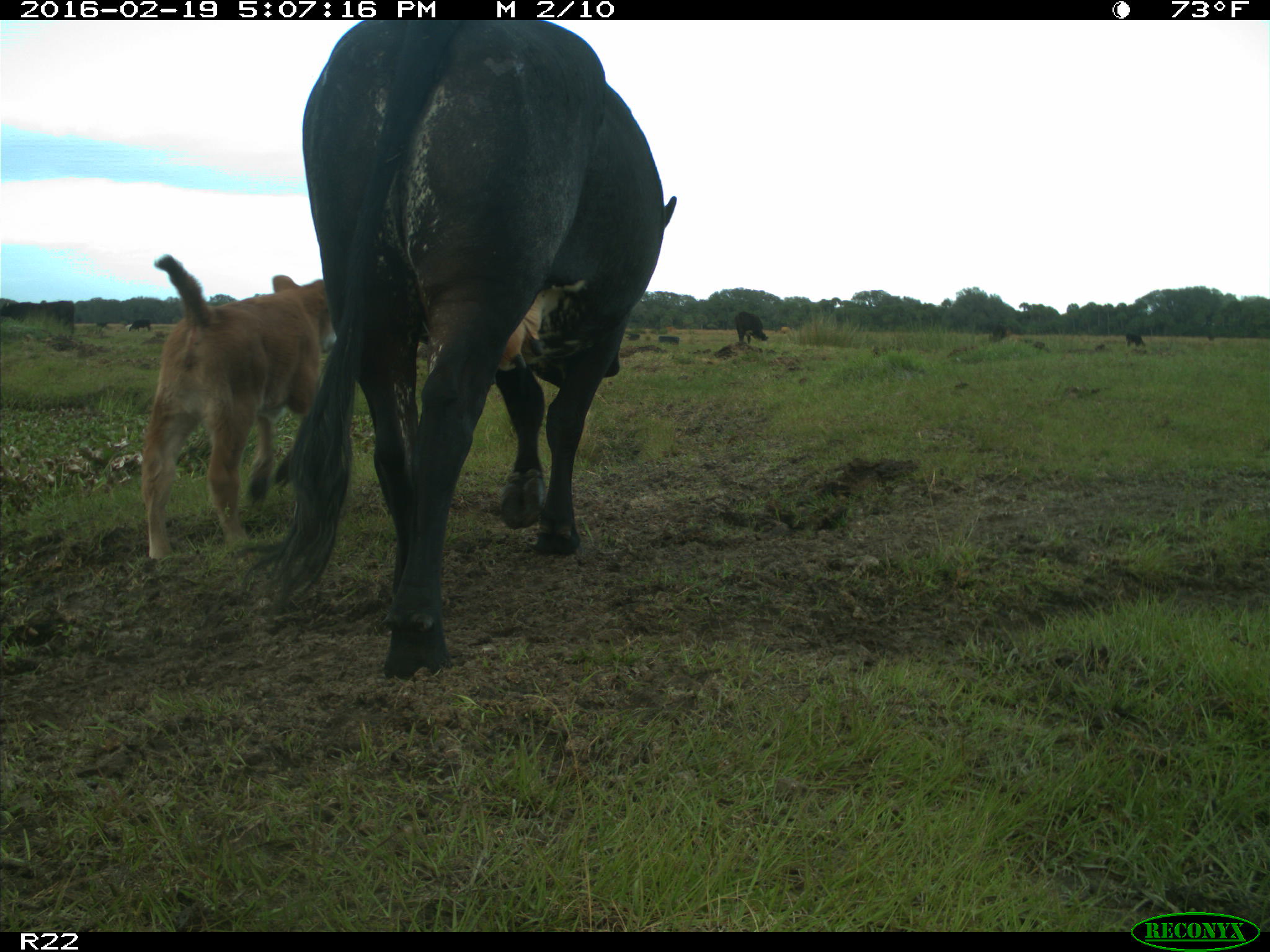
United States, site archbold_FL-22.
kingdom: Animalia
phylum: Chordata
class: Mammalia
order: Artiodactyla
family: Bovidae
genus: Bos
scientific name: Bos taurus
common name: domestic cow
Bos taurus (domestic cow).